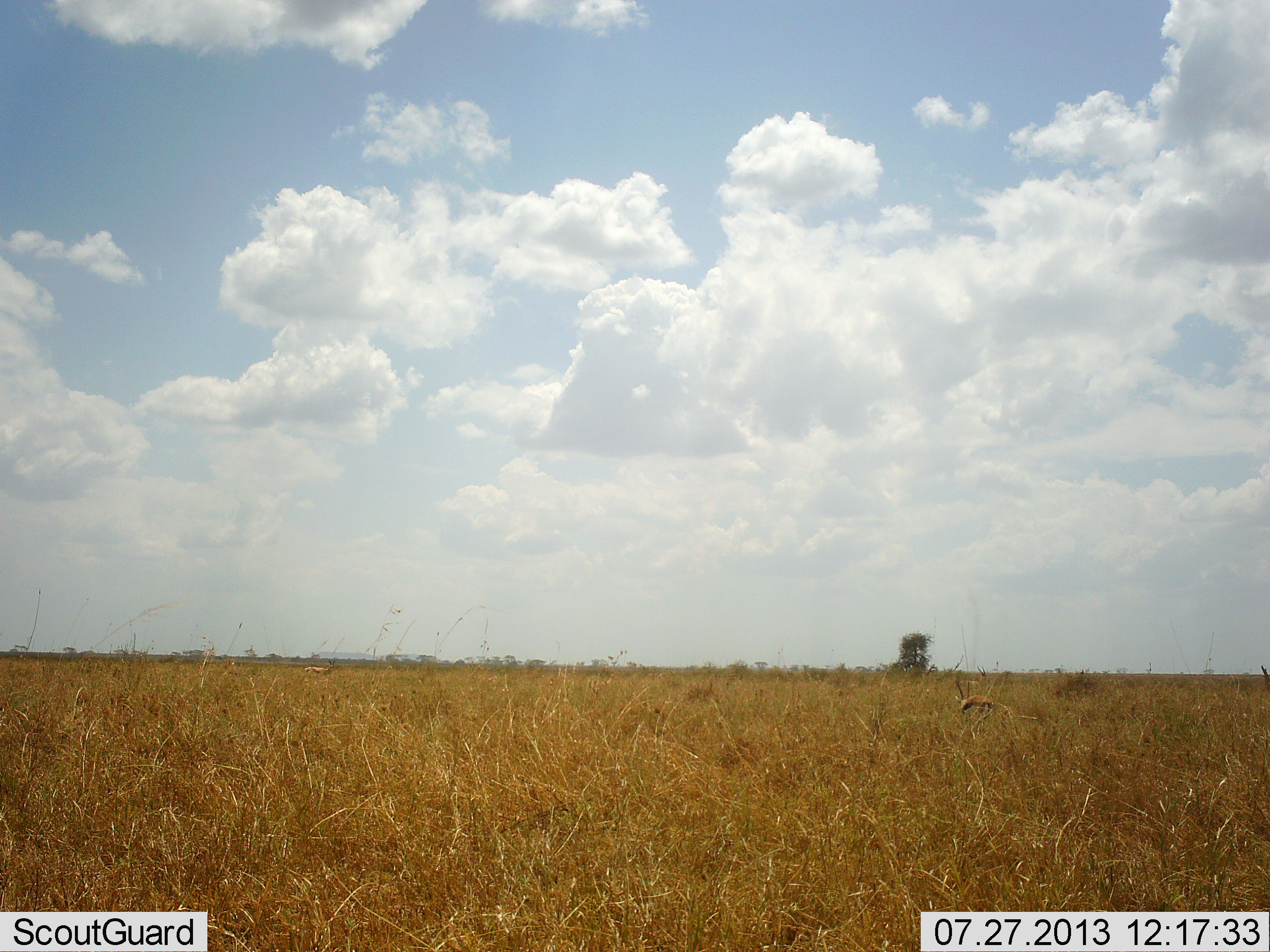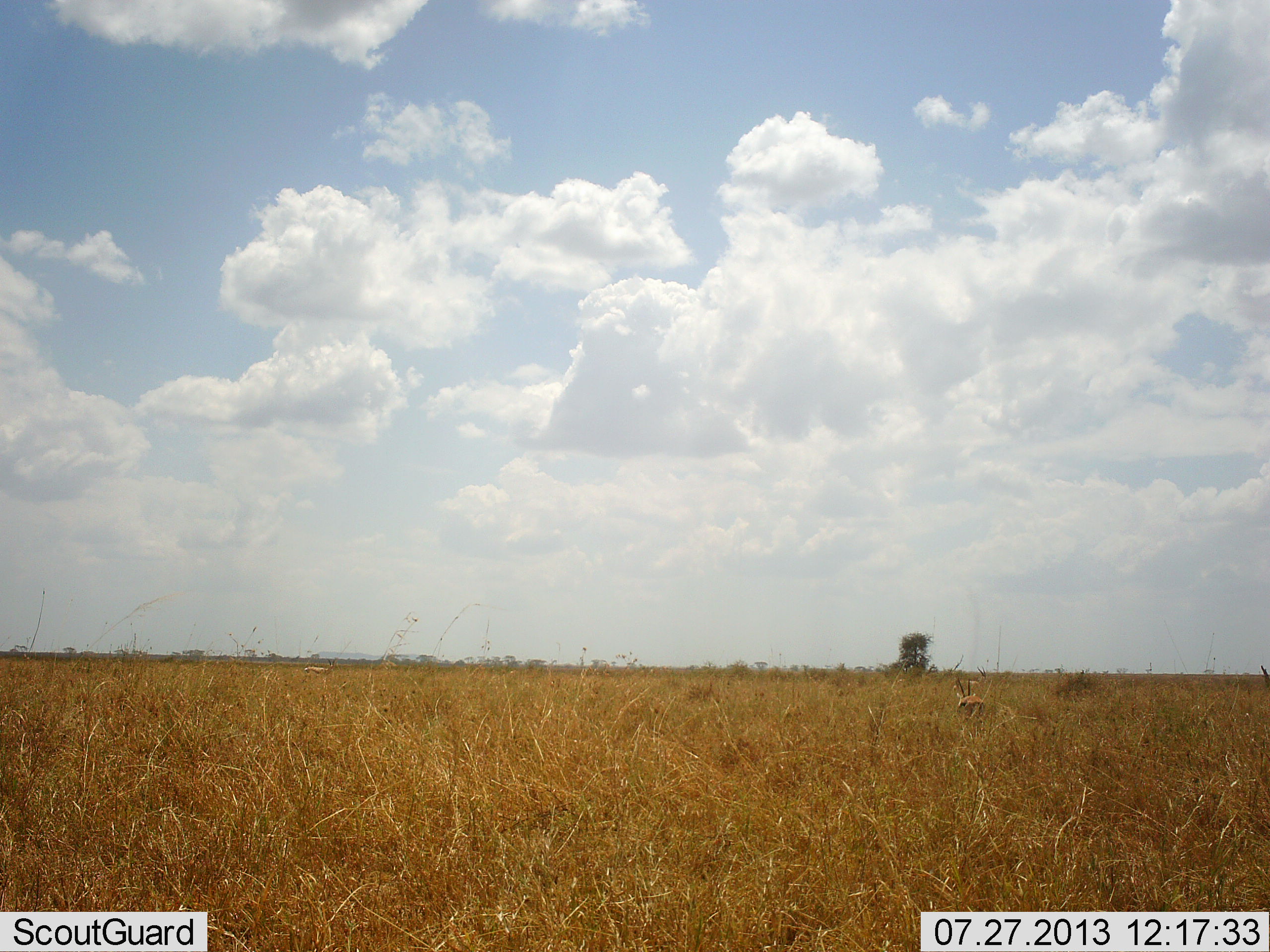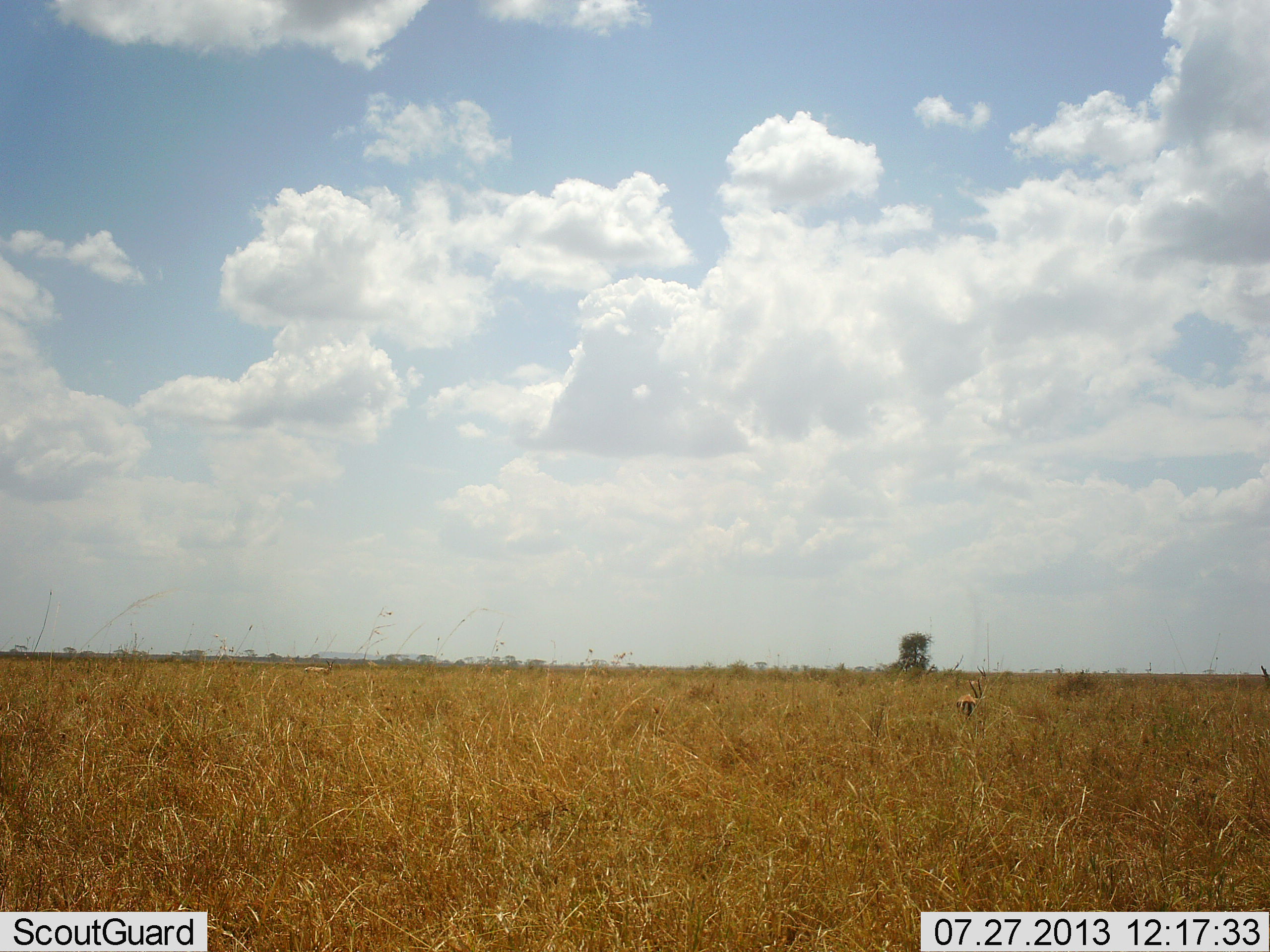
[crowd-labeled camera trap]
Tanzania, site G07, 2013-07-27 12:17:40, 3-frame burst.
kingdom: Animalia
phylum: Chordata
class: Mammalia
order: Artiodactyla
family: Bovidae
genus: Eudorcas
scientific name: Eudorcas thomsonii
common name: thomson's gazelle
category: gazellethomsons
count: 1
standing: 27%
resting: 0%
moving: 67%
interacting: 0%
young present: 0%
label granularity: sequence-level